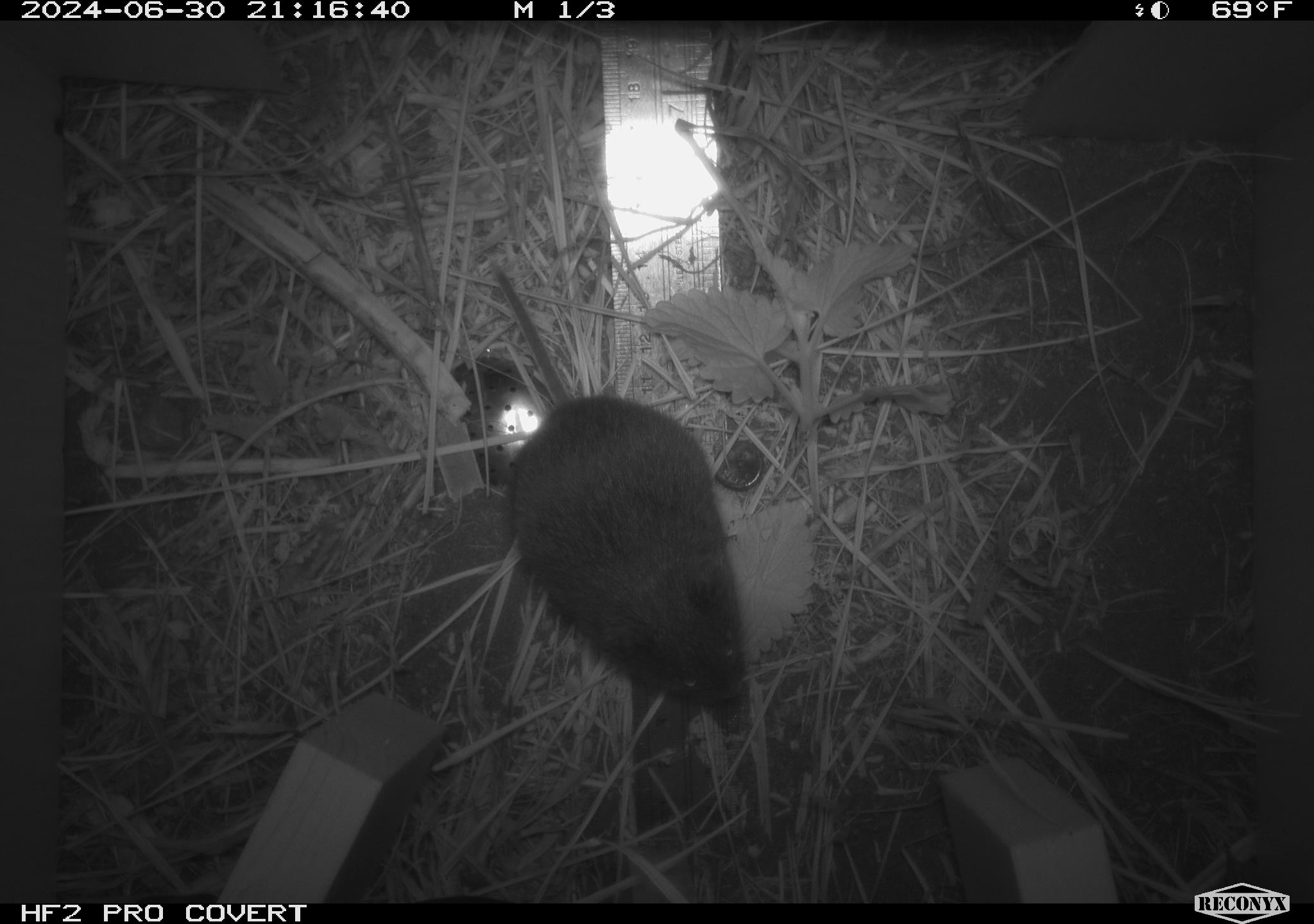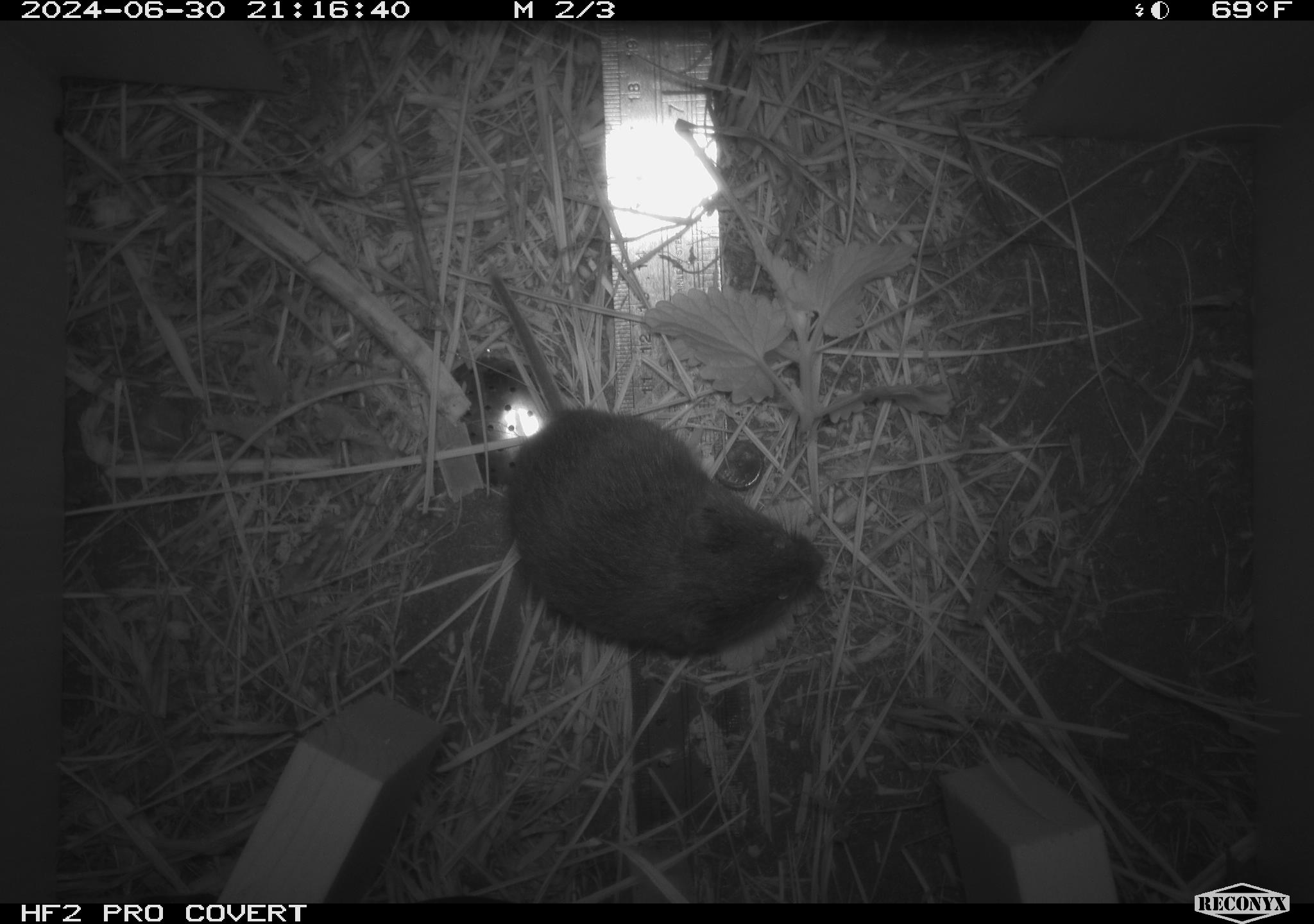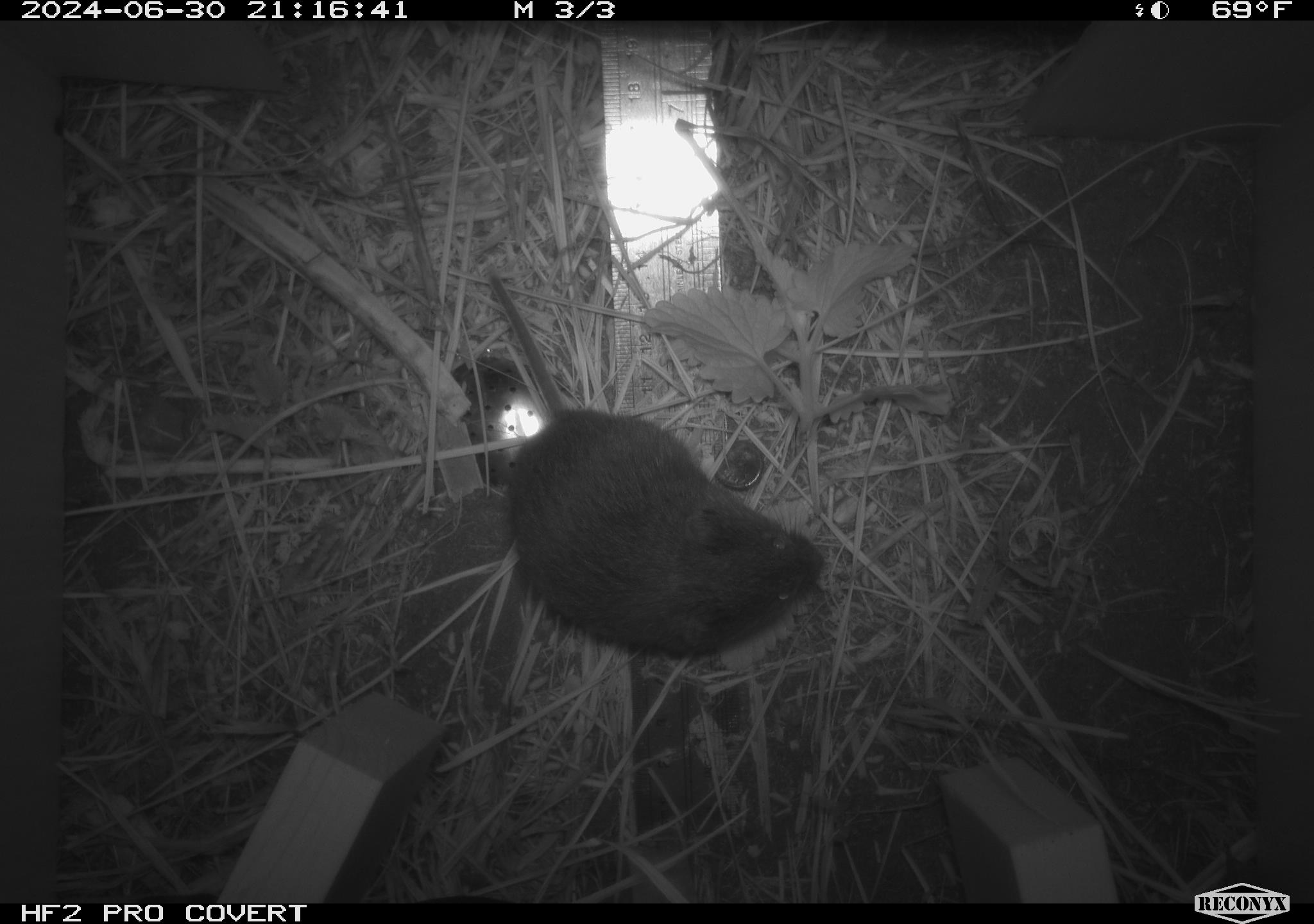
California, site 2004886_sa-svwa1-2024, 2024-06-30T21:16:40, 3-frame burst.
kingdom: Animalia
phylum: Chordata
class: Mammalia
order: Rodentia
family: Cricetidae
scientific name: Arvicolinae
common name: voles, lemmings, and muskrats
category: arvicolinae subfamily